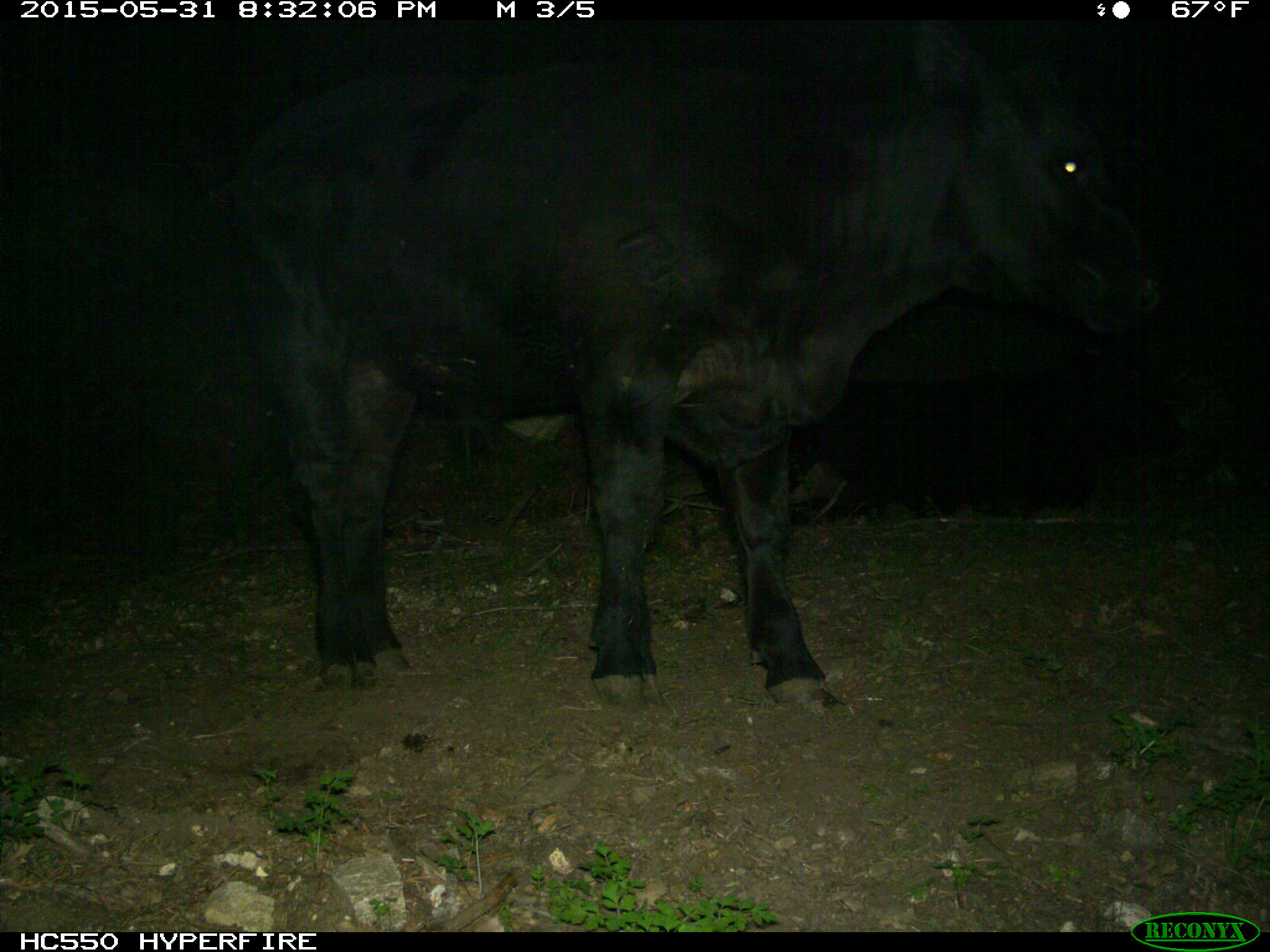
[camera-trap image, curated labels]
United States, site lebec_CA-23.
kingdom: Animalia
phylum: Chordata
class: Mammalia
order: Artiodactyla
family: Bovidae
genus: Bos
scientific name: Bos taurus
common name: domestic cow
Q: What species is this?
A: Bos taurus (domestic cow).